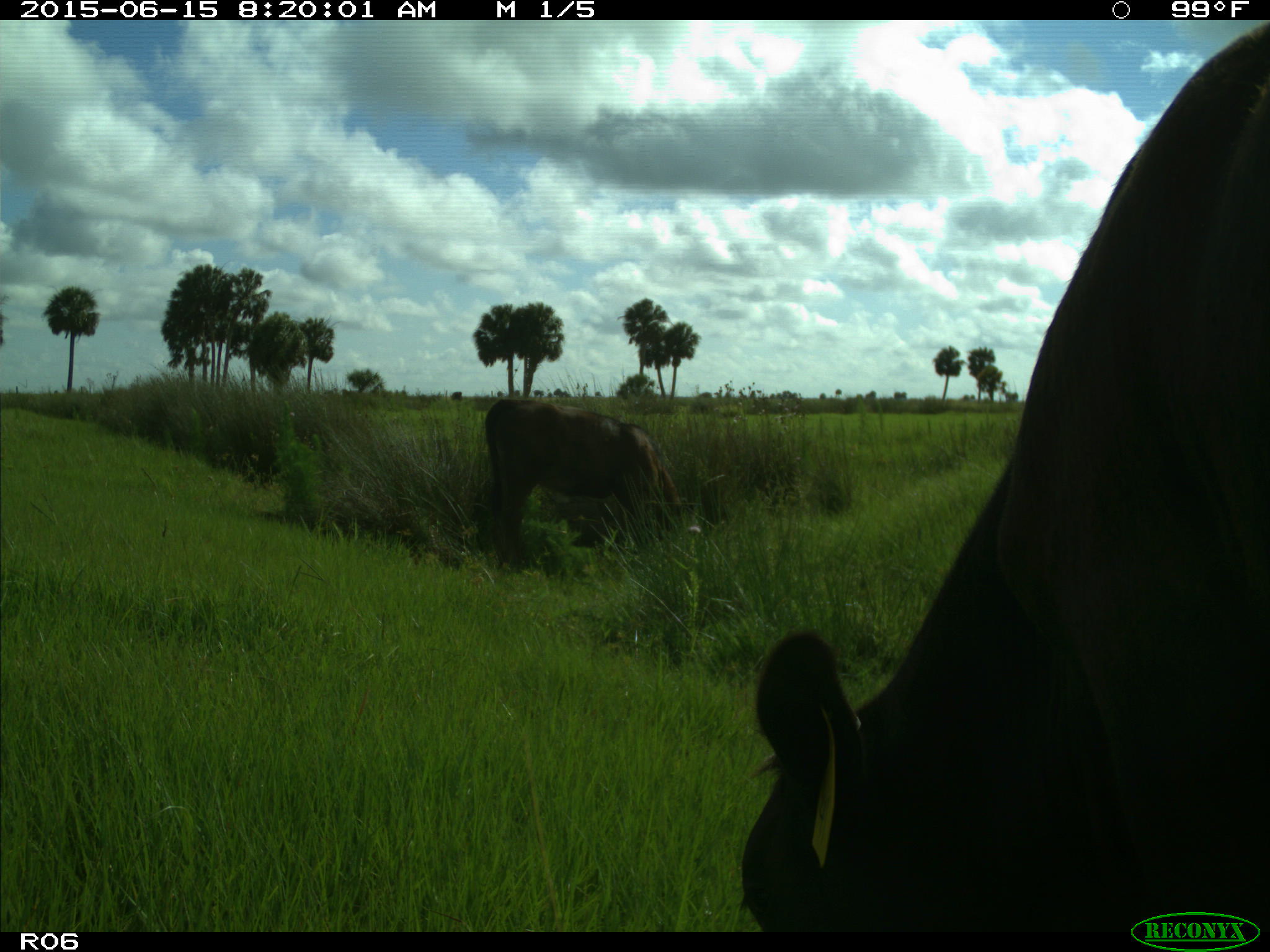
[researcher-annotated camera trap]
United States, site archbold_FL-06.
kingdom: Animalia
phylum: Chordata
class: Mammalia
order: Artiodactyla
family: Bovidae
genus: Bos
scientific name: Bos taurus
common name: domestic cow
Bos taurus (domestic cow).